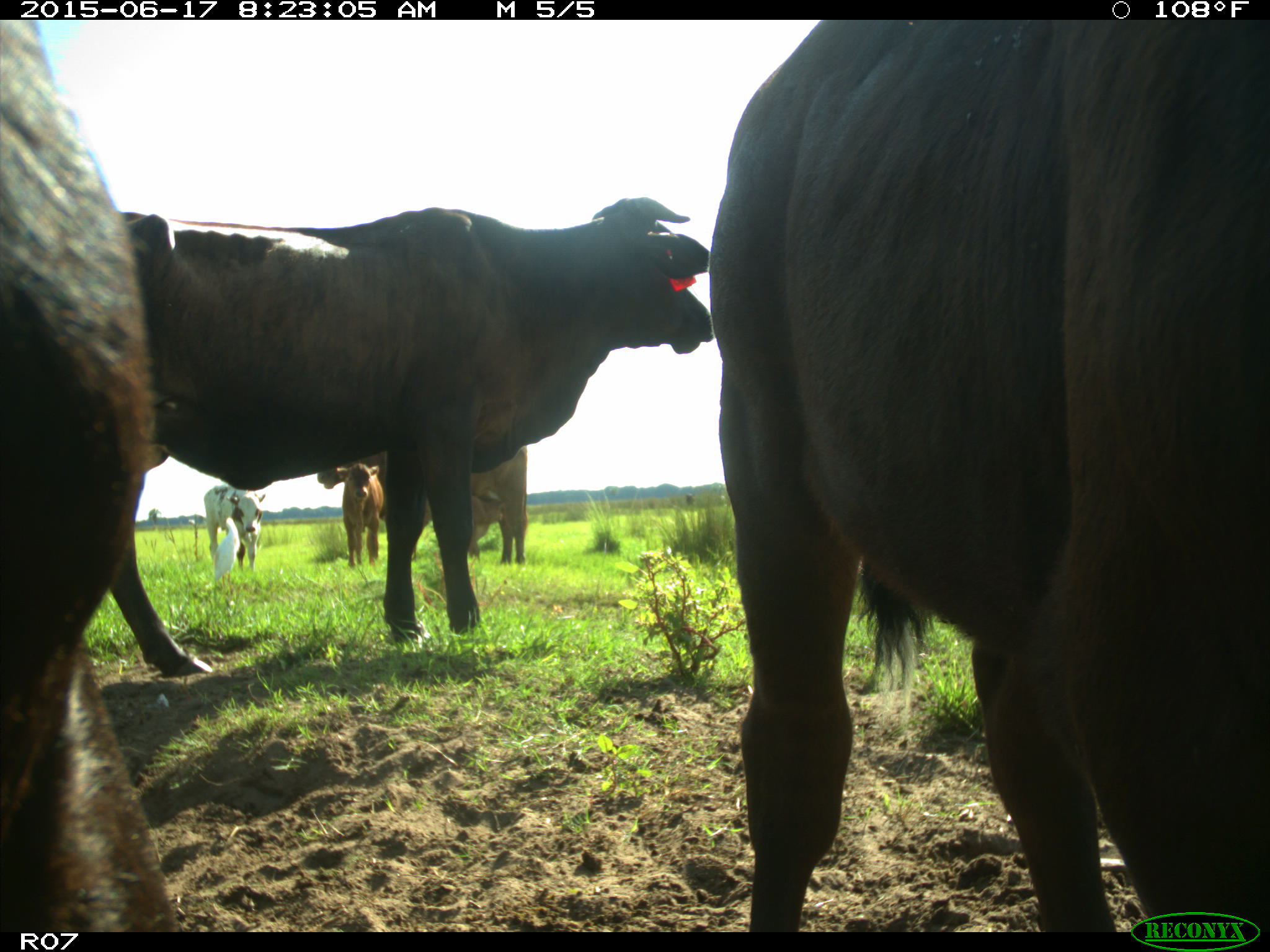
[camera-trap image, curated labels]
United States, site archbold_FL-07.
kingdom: Animalia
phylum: Chordata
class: Mammalia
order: Artiodactyla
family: Bovidae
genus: Bos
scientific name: Bos taurus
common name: domestic cow